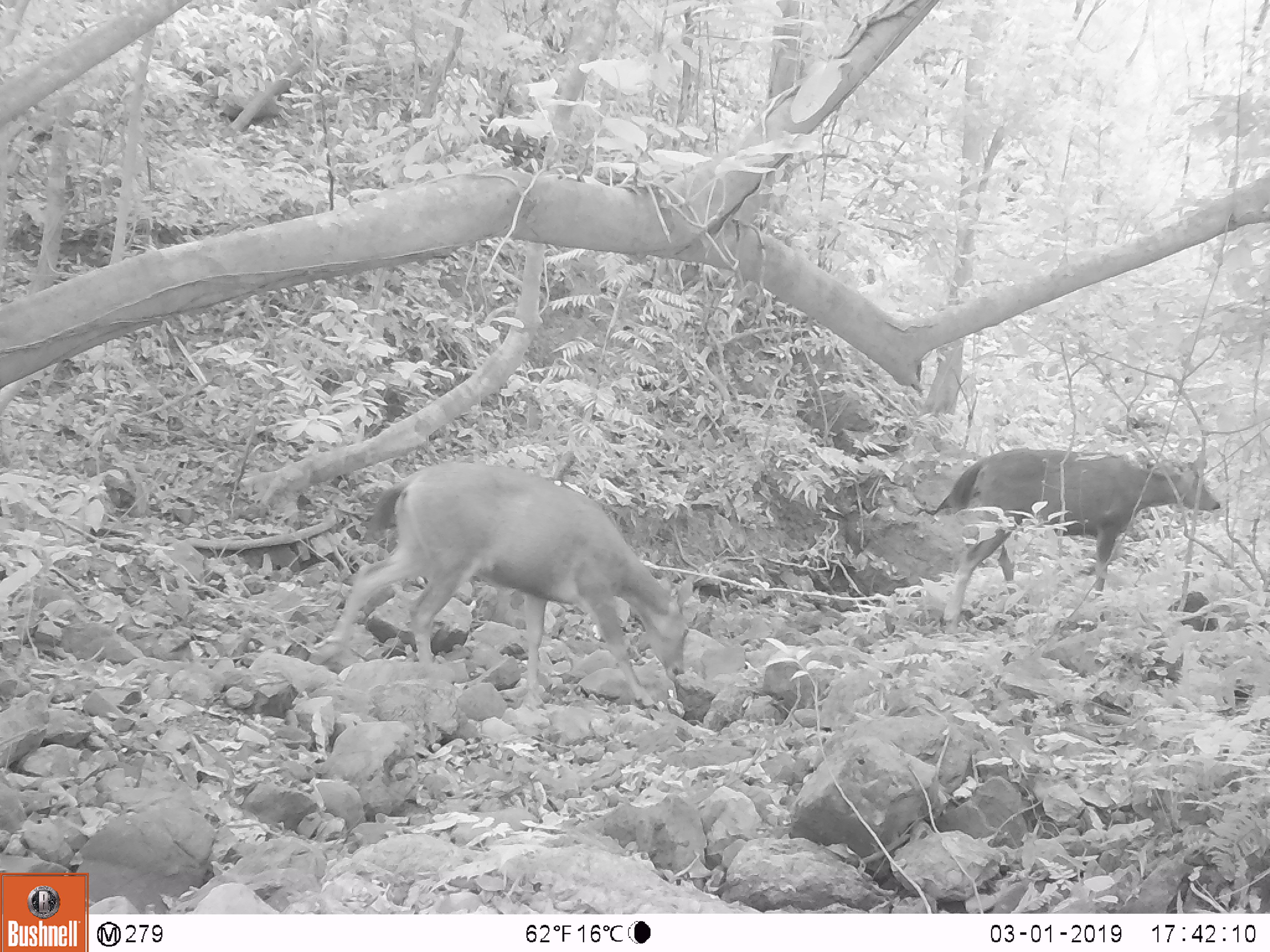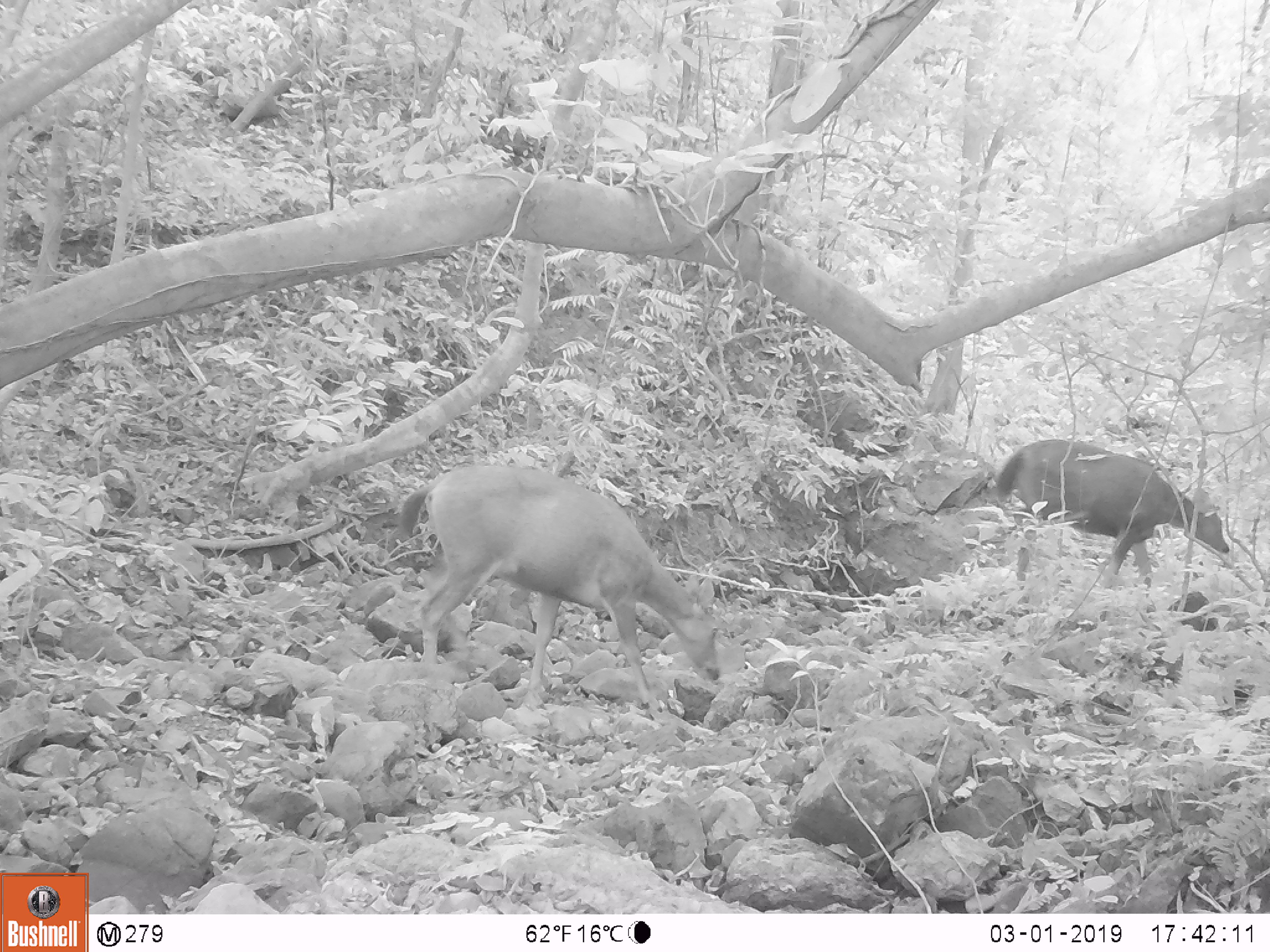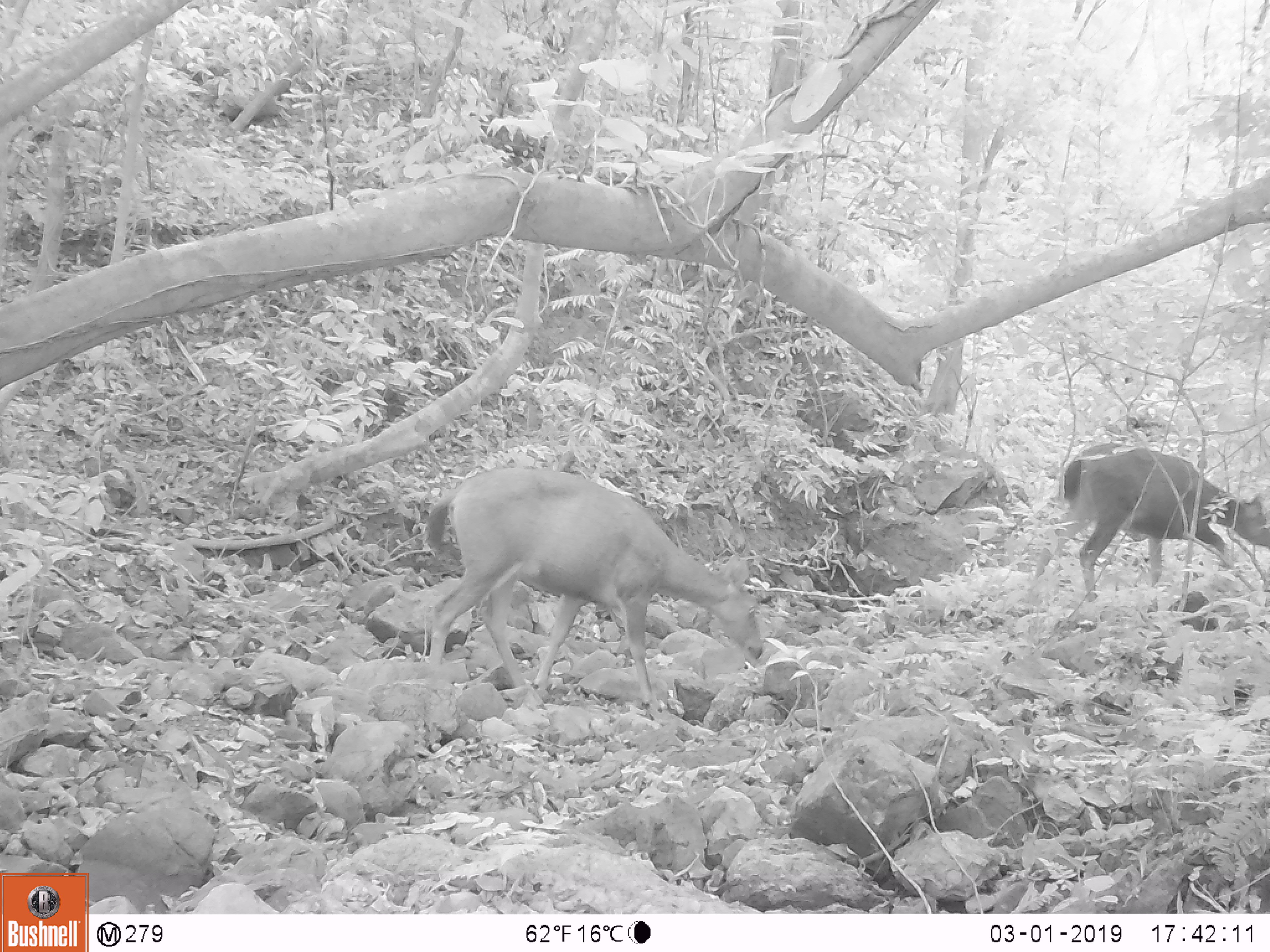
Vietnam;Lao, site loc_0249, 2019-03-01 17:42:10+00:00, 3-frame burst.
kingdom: Animalia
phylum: Chordata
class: Mammalia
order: Artiodactyla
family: Cervidae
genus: Rusa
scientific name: Rusa unicolor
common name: sambar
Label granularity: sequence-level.